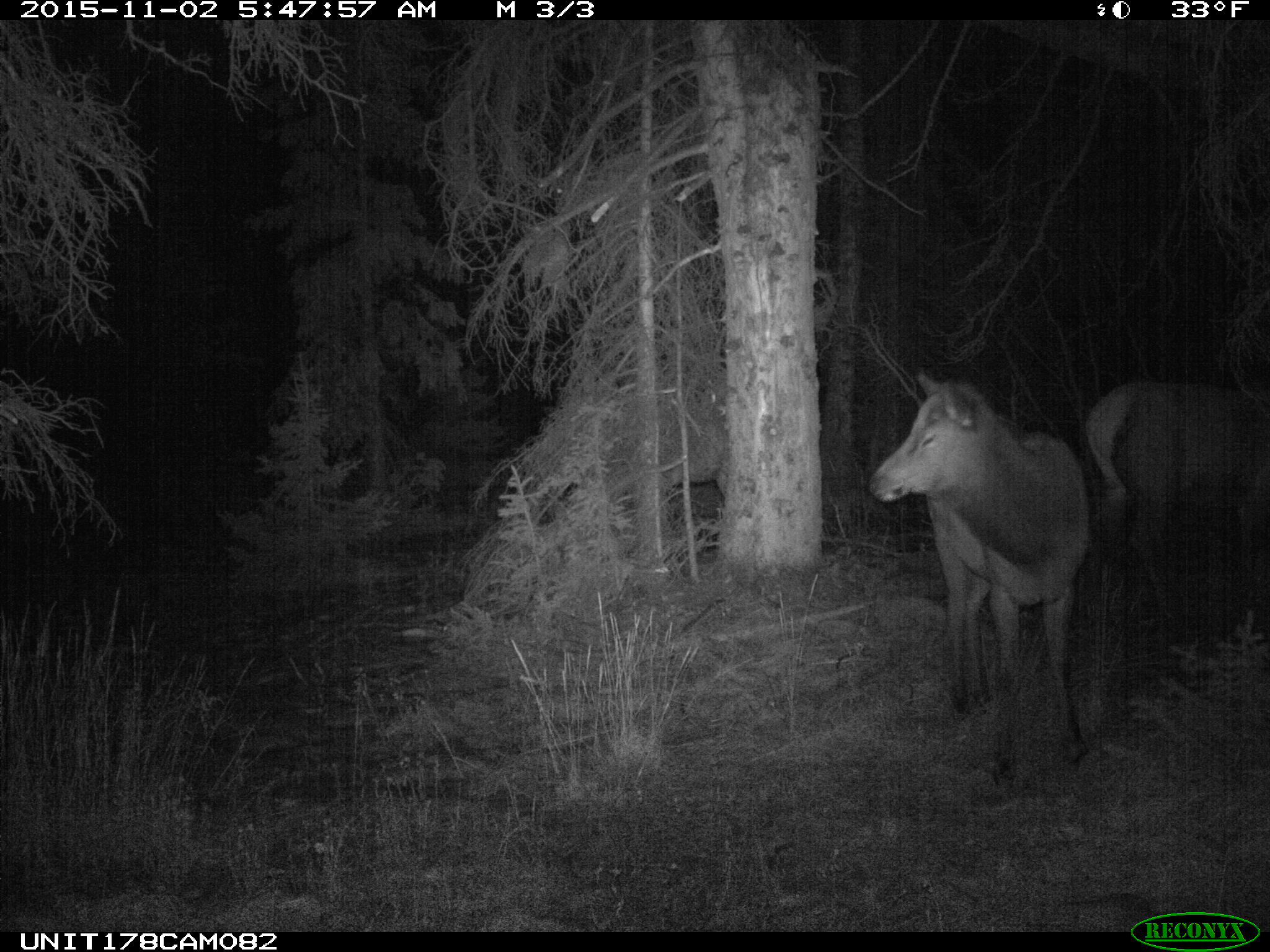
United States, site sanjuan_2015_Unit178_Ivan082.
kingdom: Animalia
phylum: Chordata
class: Mammalia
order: Artiodactyla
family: Cervidae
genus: Cervus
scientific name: Cervus elaphus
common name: red deer